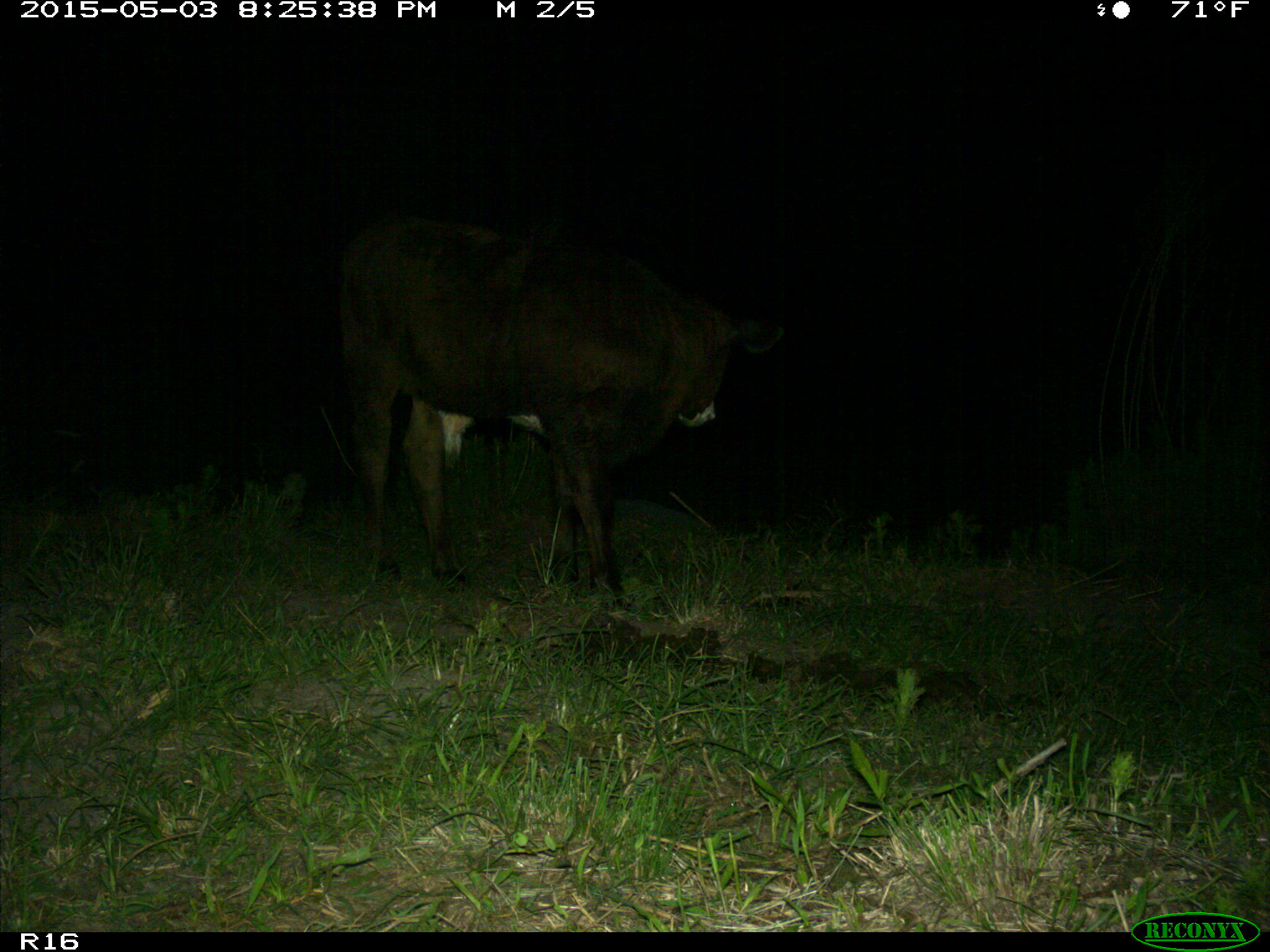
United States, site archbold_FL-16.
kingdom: Animalia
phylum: Chordata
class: Mammalia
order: Artiodactyla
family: Bovidae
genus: Bos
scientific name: Bos taurus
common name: domestic cow